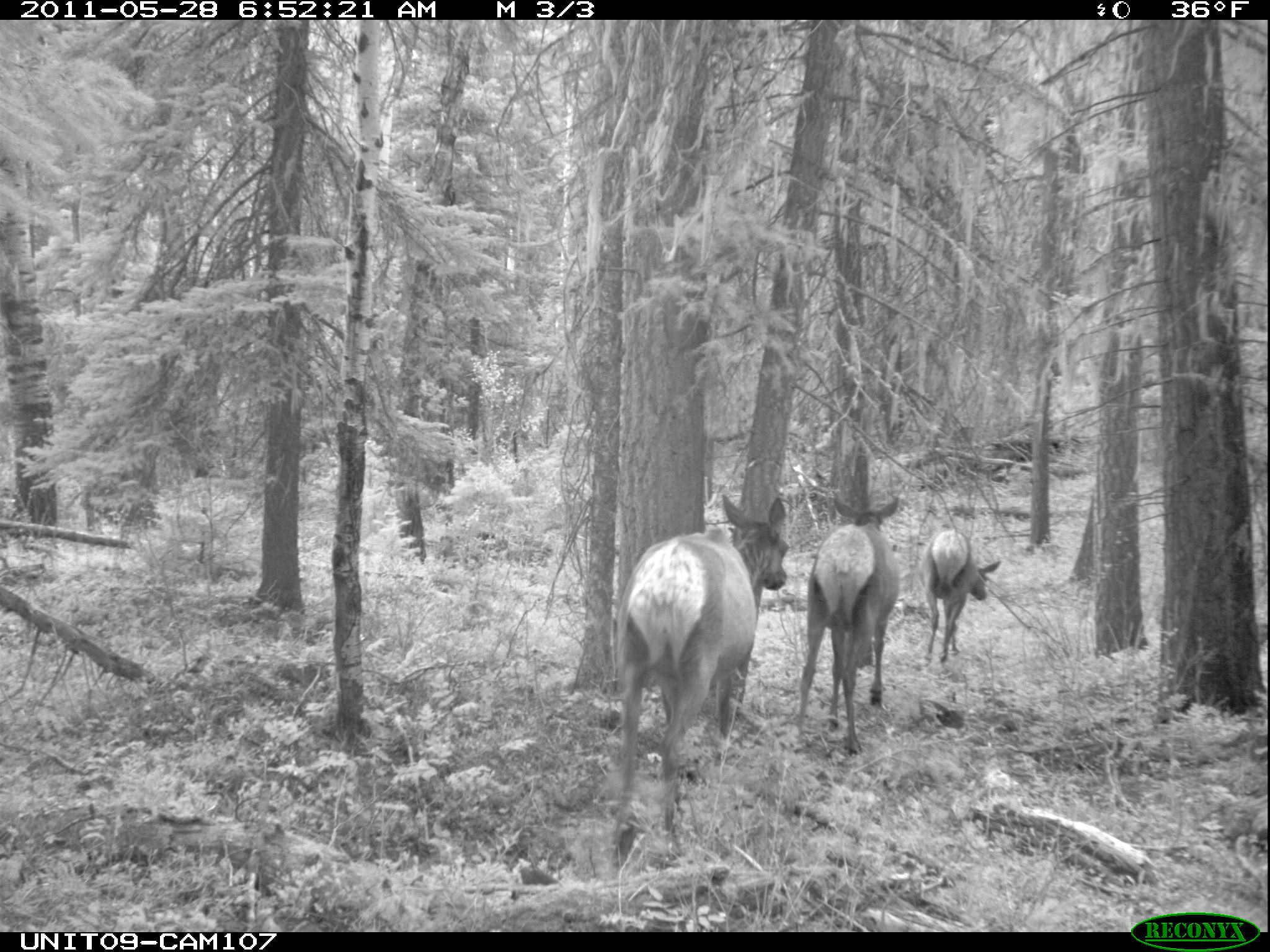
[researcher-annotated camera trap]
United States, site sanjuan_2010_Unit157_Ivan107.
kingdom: Animalia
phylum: Chordata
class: Mammalia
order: Artiodactyla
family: Cervidae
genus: Cervus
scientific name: Cervus elaphus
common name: red deer